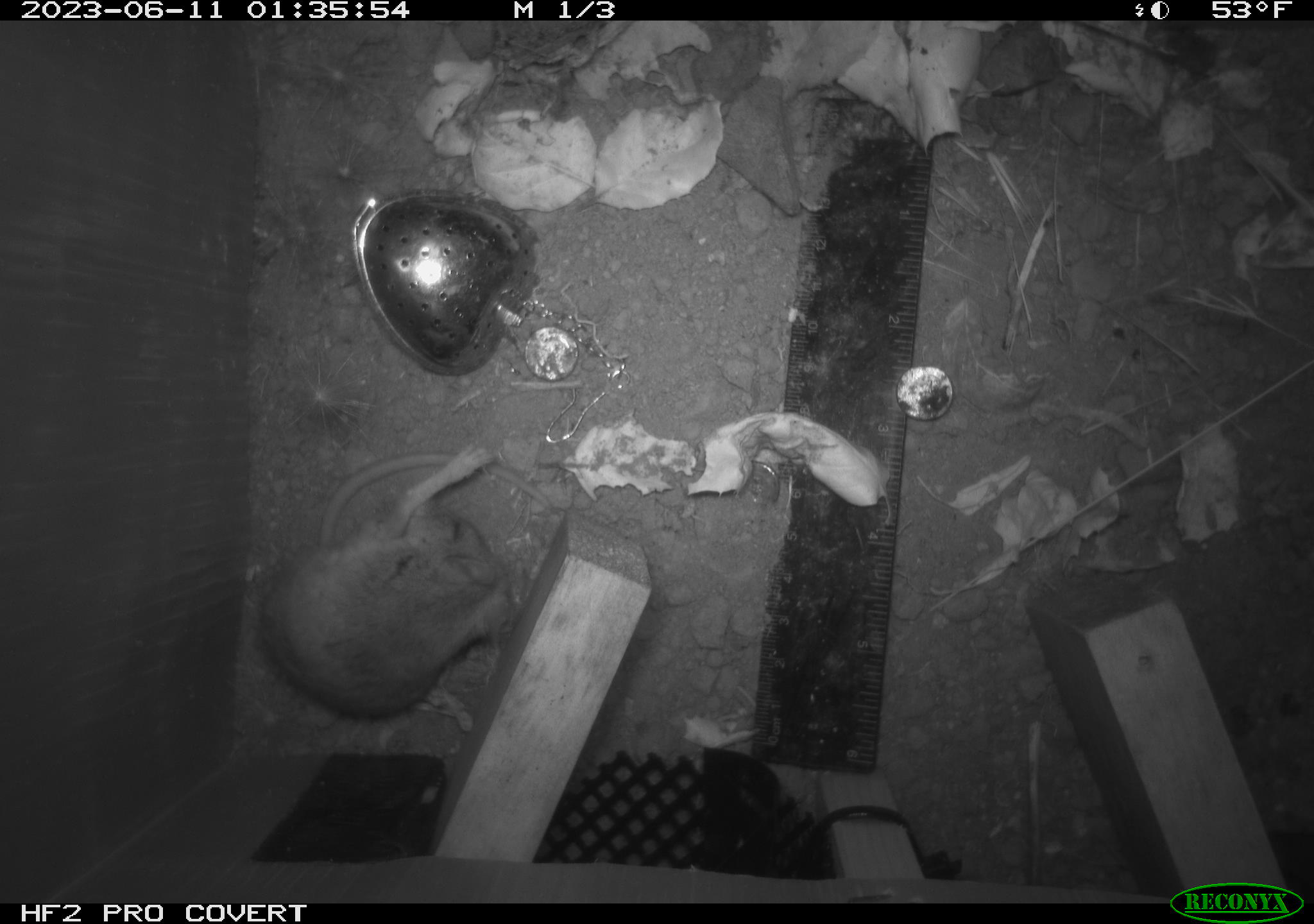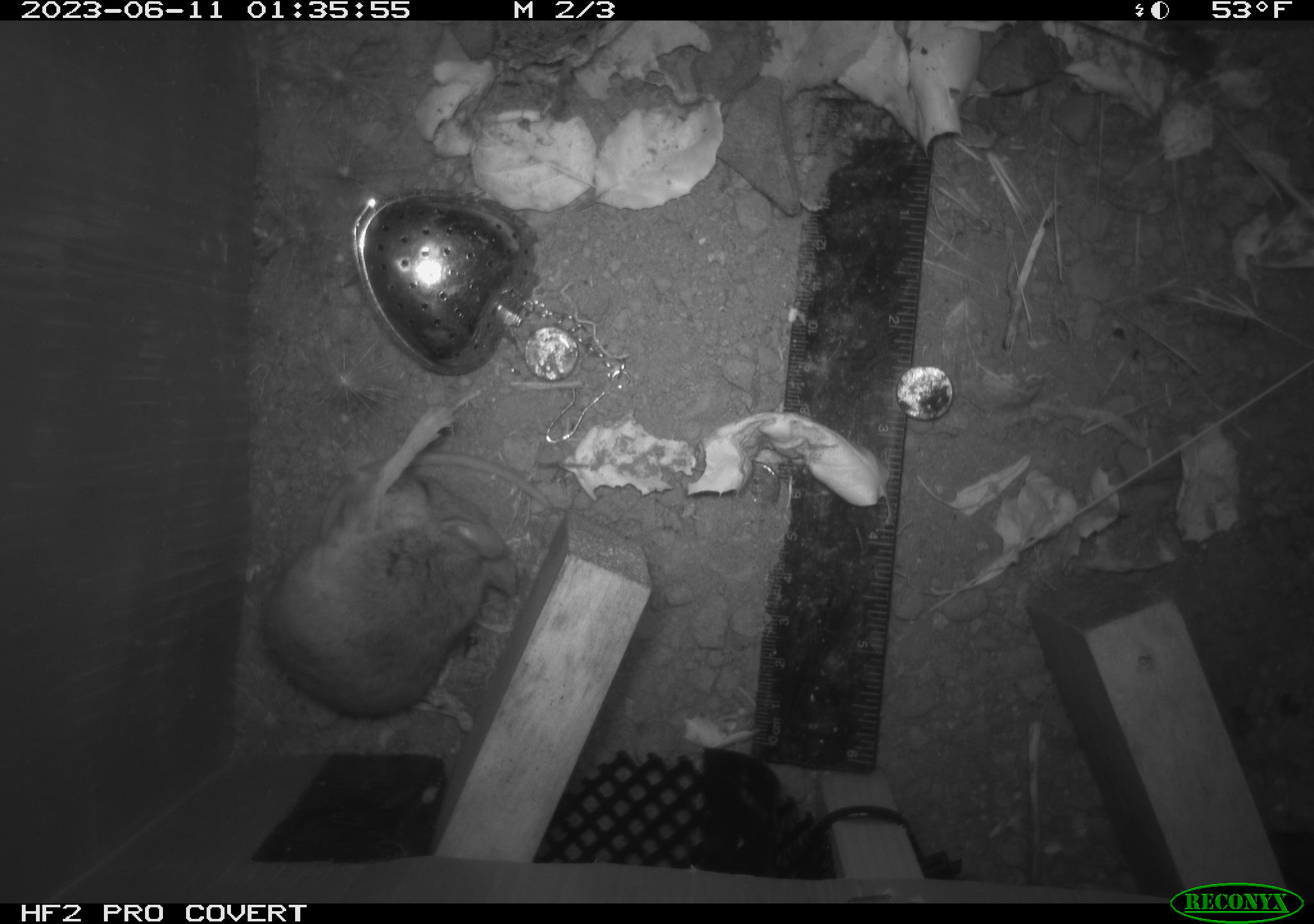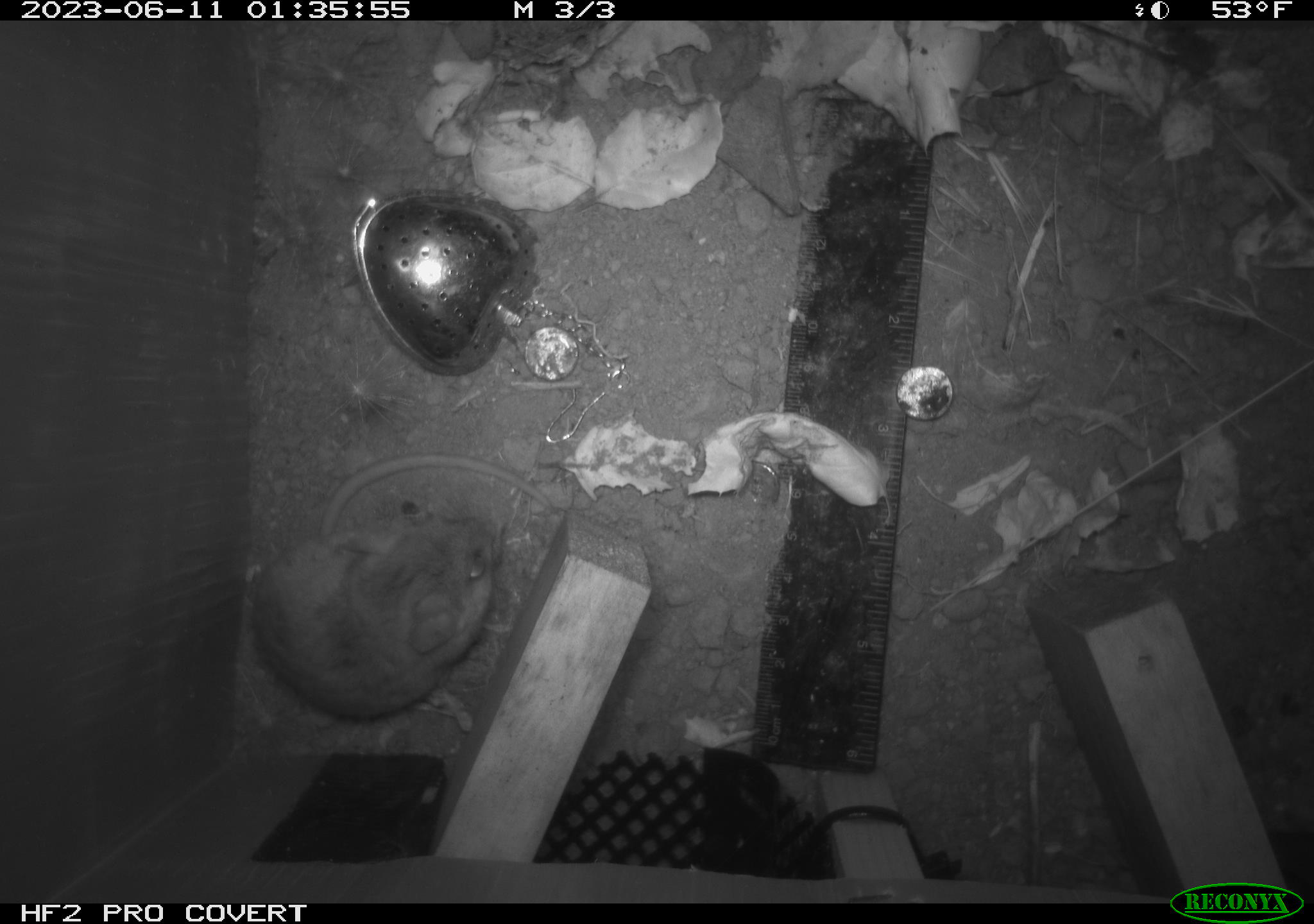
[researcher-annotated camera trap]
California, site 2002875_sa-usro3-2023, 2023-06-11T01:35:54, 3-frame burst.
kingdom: Animalia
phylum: Chordata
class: Mammalia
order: Rodentia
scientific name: Rodentia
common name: mouse species